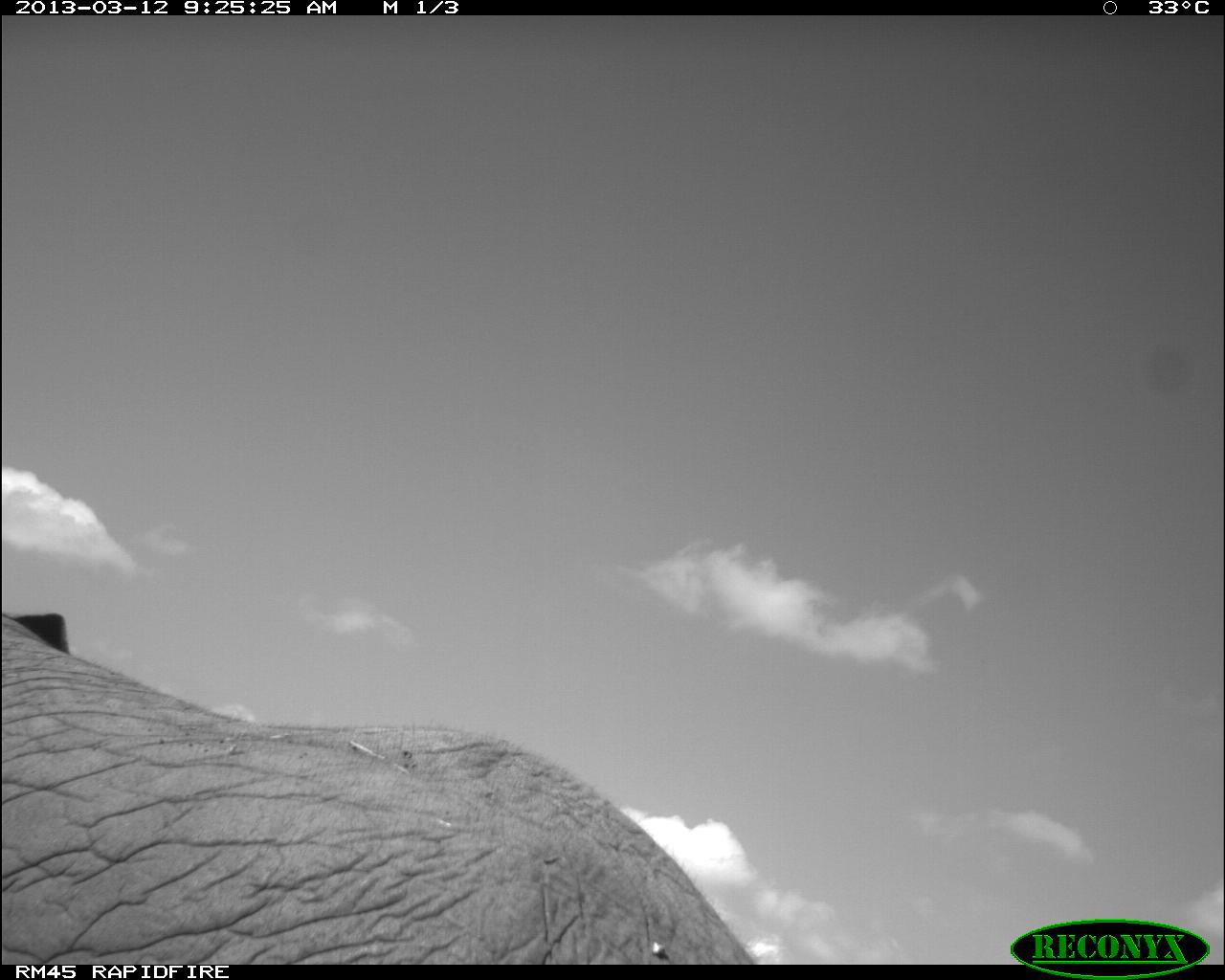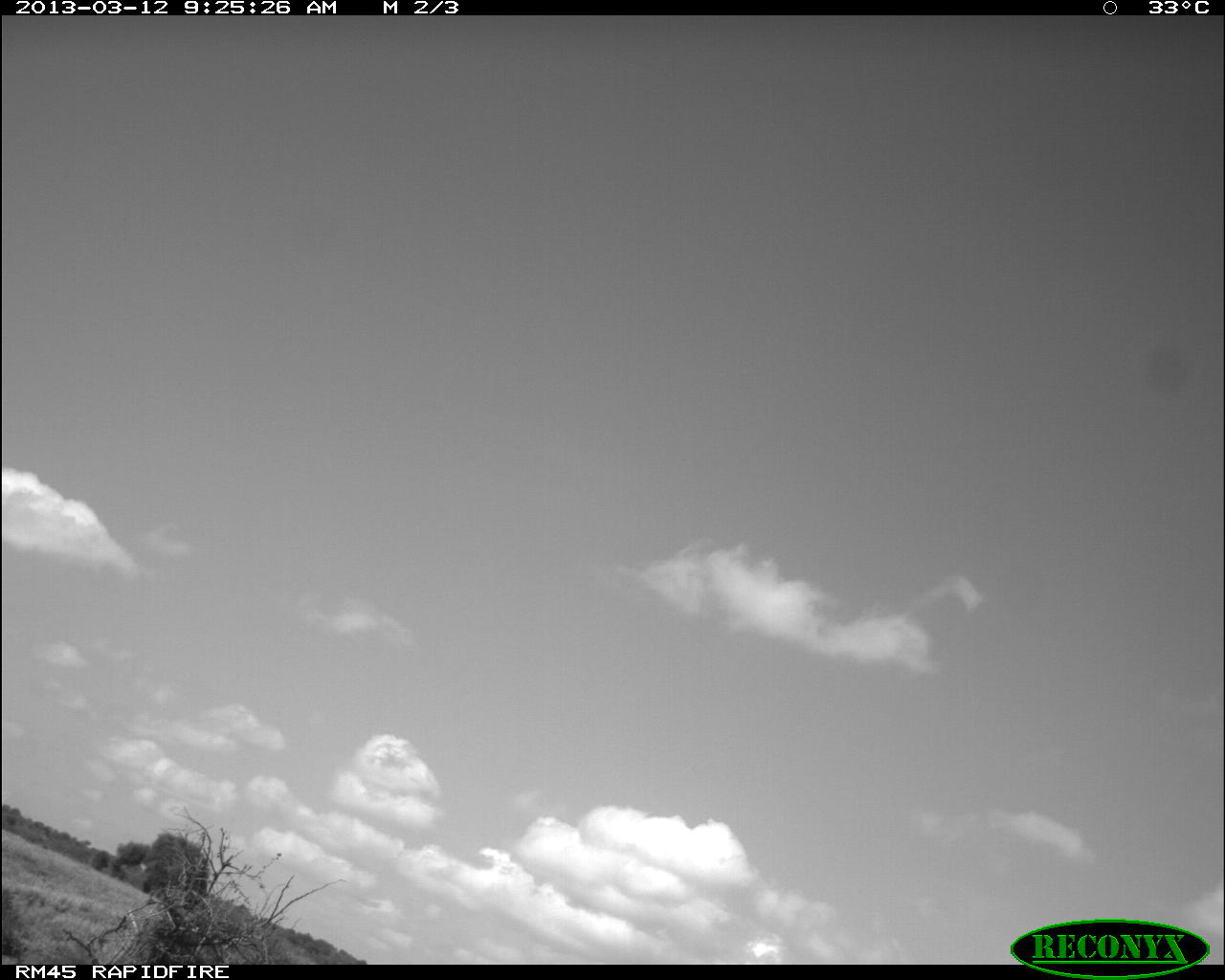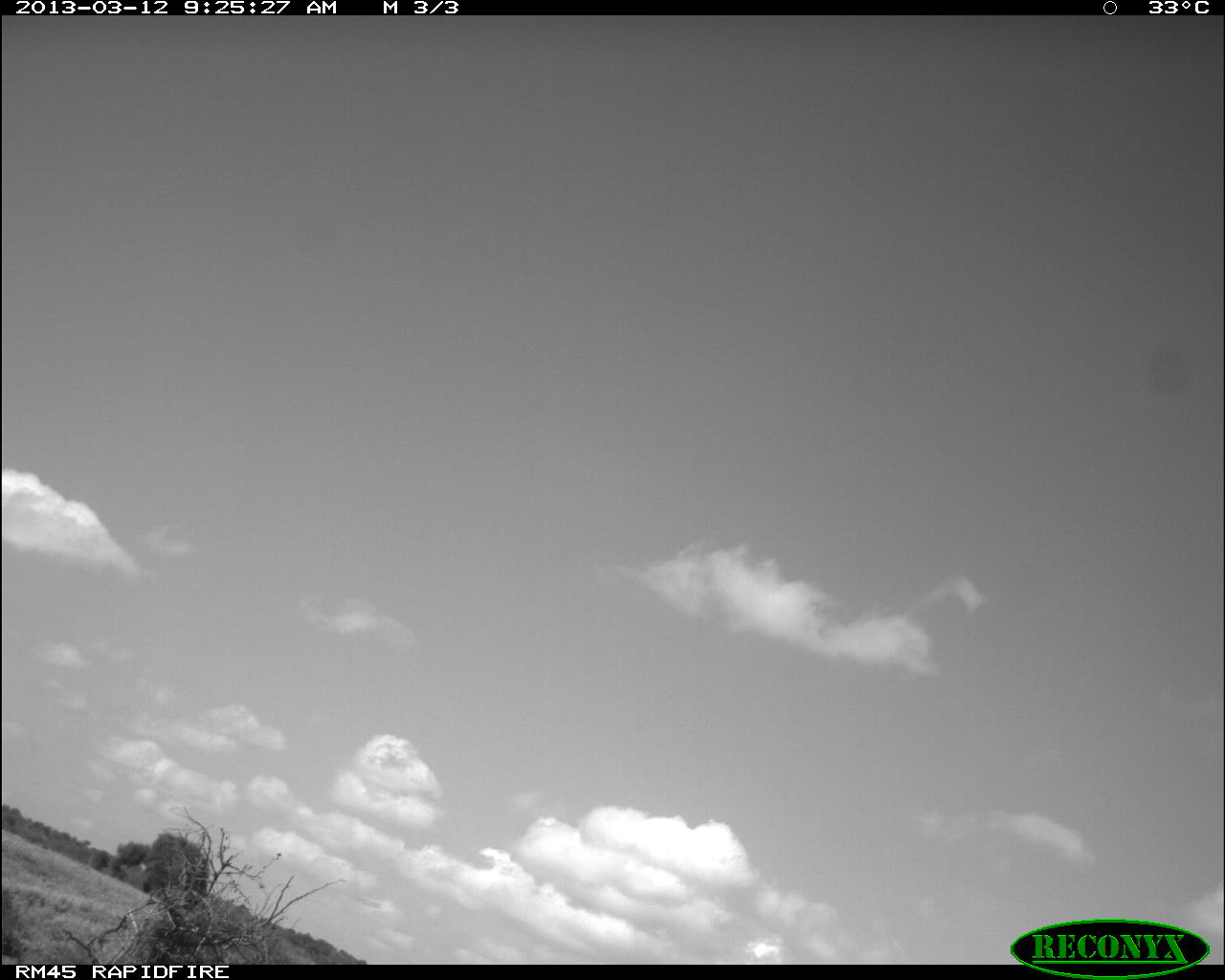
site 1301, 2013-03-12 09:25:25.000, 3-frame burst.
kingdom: Animalia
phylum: Chordata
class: Mammalia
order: Proboscidea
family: Elephantidae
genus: Loxodonta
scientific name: Loxodonta africana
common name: african bush elephant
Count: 1.